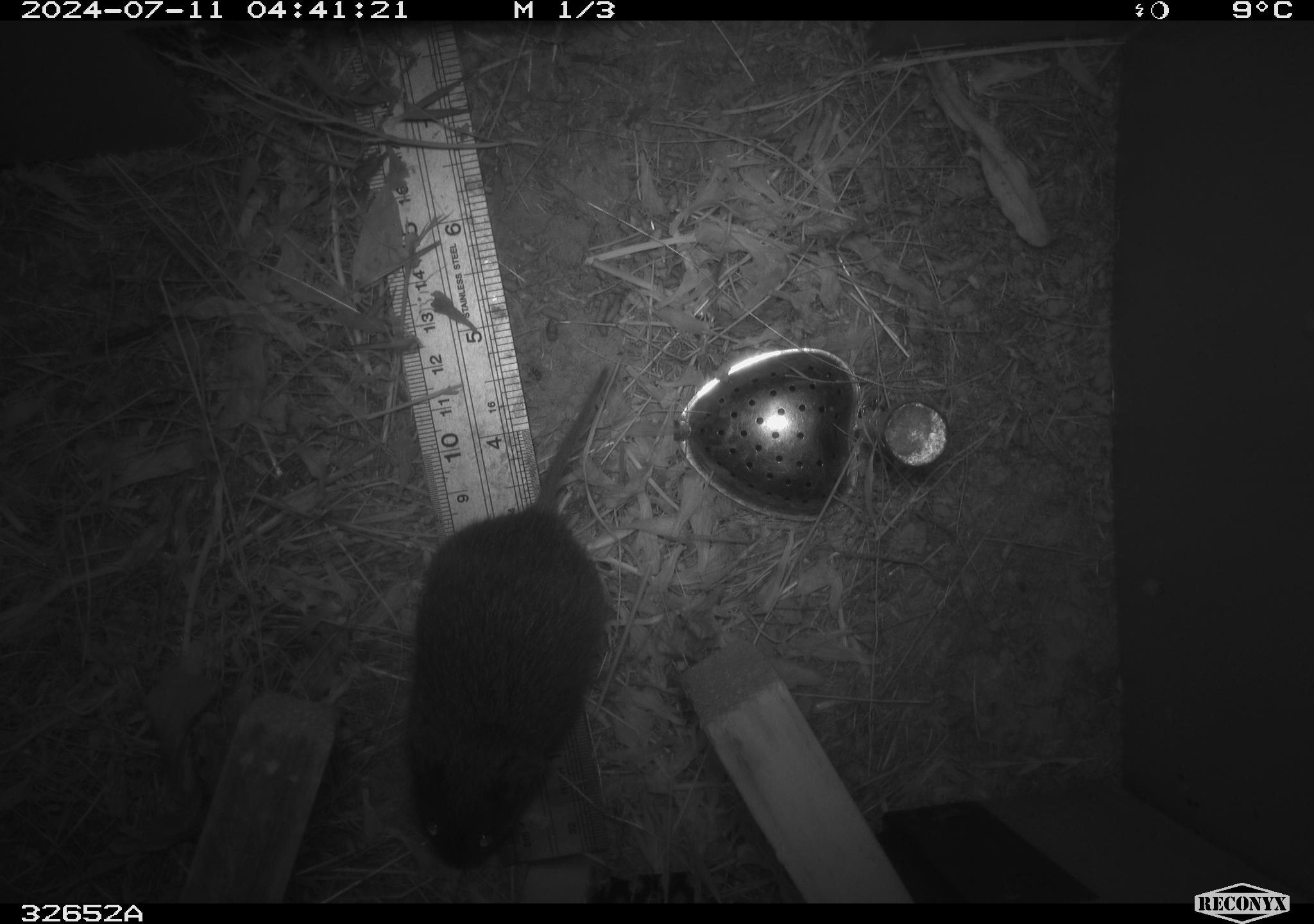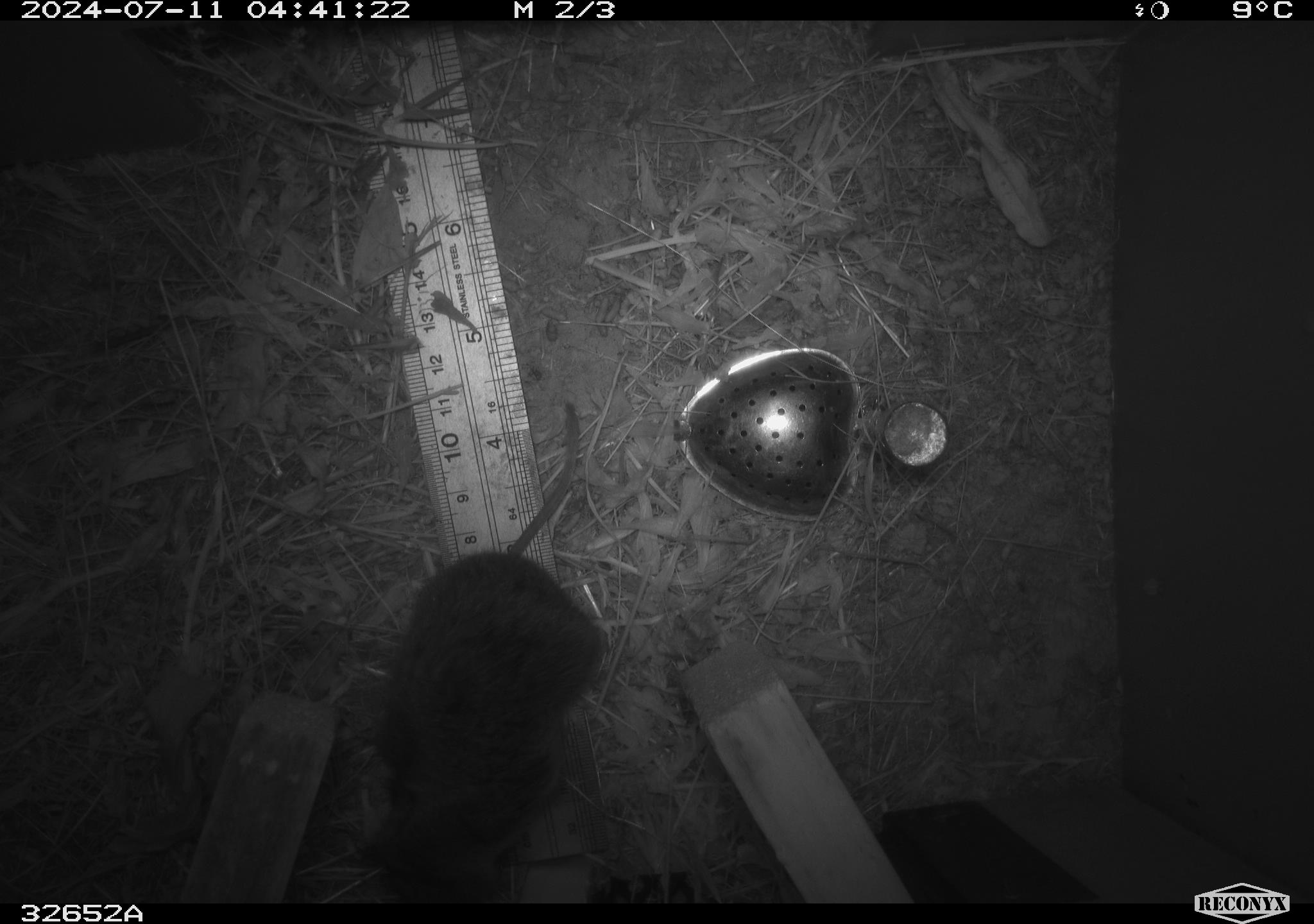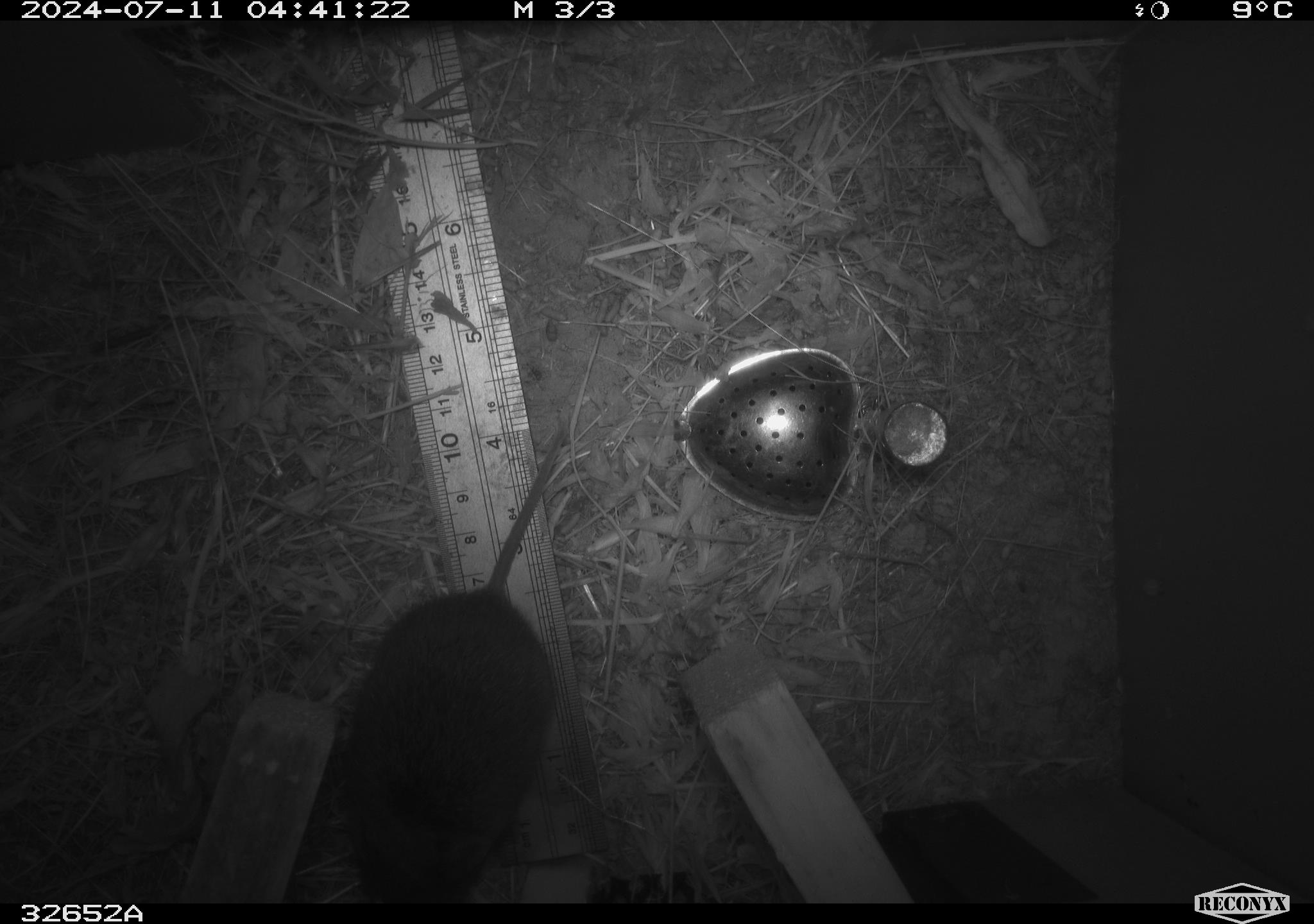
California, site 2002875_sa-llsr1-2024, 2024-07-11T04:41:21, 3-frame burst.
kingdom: Animalia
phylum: Chordata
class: Mammalia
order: Rodentia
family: Cricetidae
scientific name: Arvicolinae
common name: voles, lemmings, and muskrats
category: arvicolinae subfamily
Arvicolinae subfamily (voles, lemmings, and muskrats) (Arvicolinae).